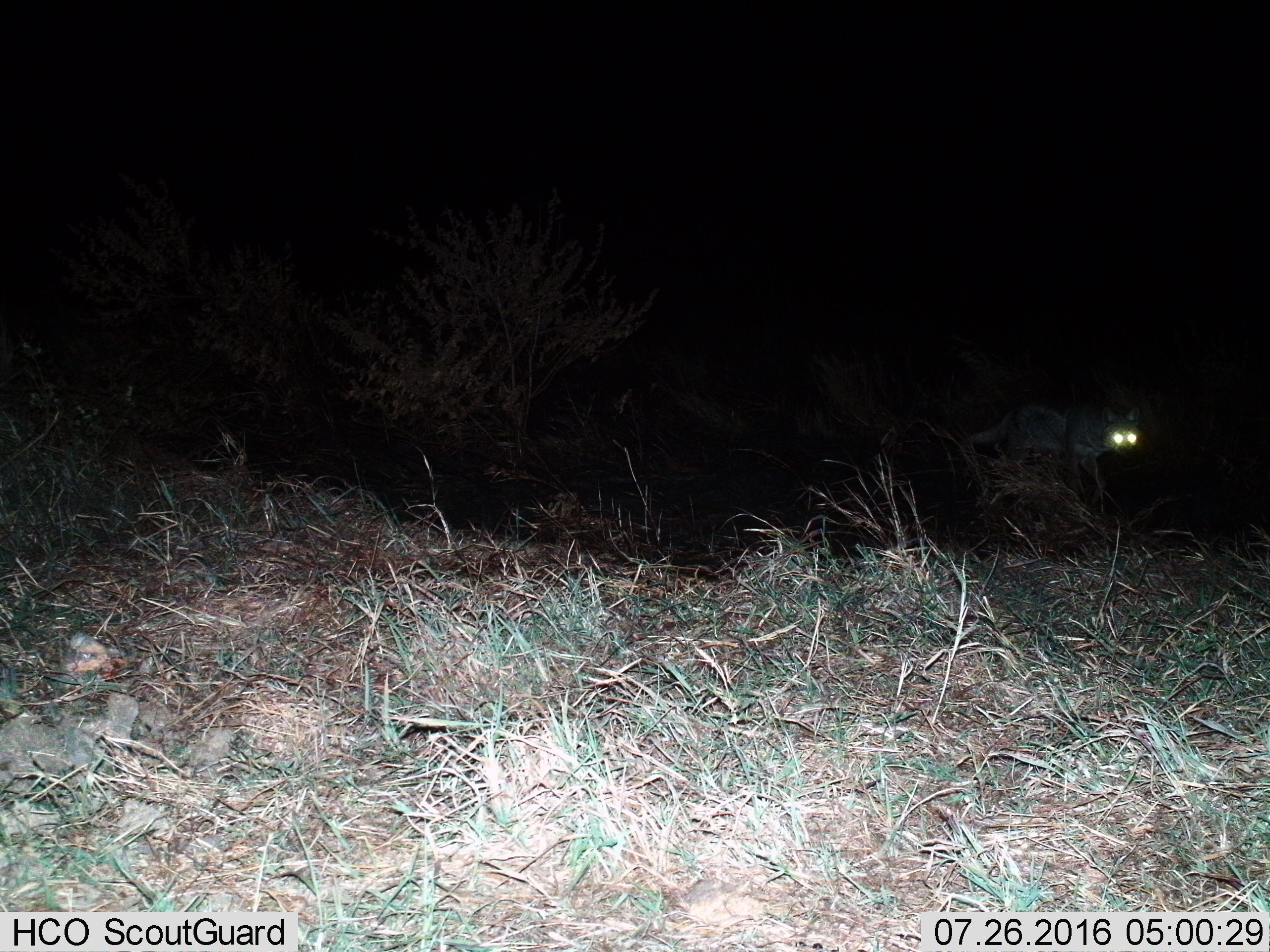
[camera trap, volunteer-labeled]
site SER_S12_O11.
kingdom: Animalia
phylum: Chordata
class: Mammalia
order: Carnivora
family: Canidae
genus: Lupulella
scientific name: Lupulella mesomelas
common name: black-backed jackal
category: jackalblackbacked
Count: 1.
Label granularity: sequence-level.